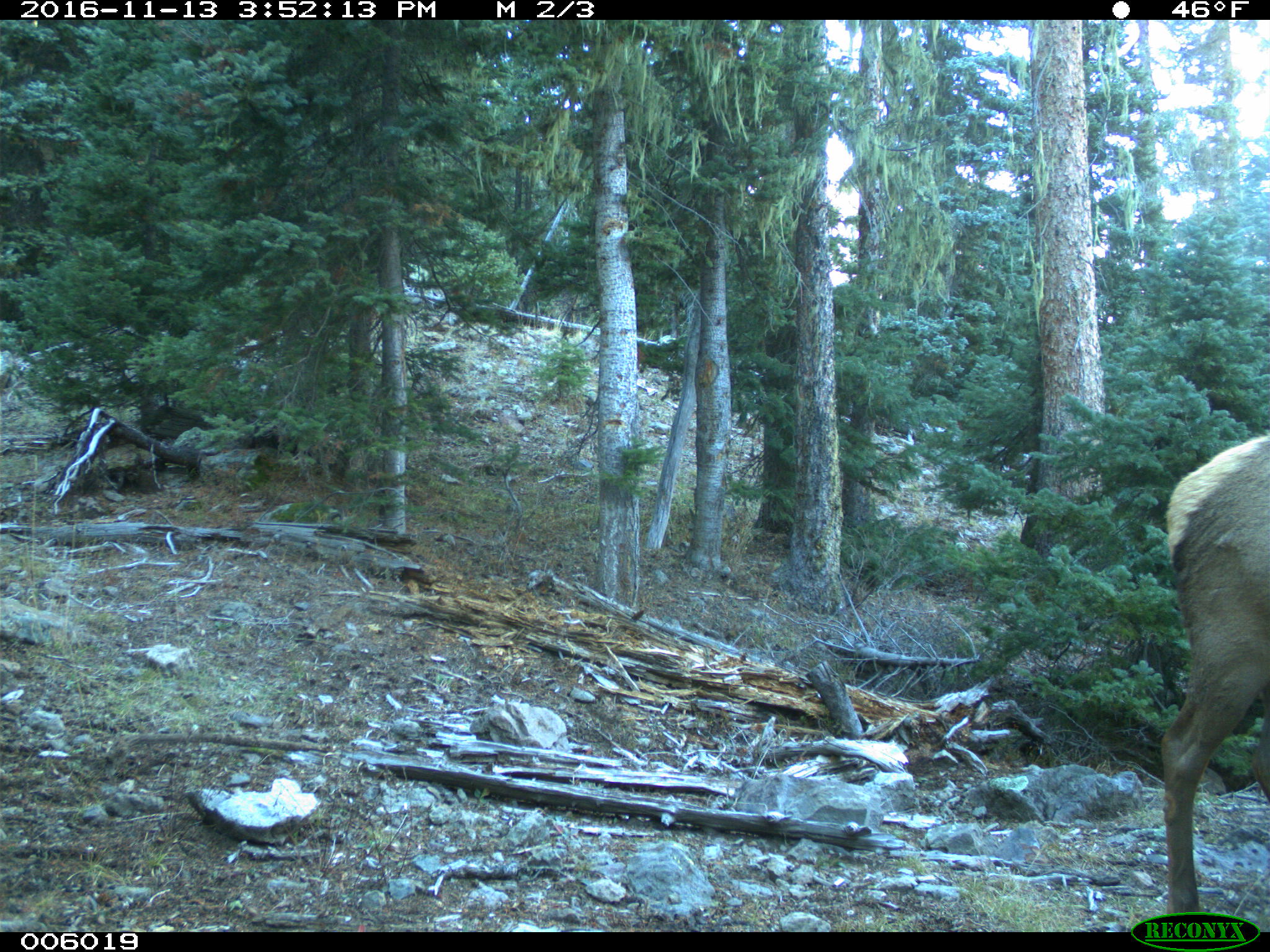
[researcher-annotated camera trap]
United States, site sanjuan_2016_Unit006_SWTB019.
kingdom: Animalia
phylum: Chordata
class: Mammalia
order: Artiodactyla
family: Cervidae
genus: Cervus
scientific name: Cervus elaphus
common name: red deer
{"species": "Cervus elaphus (red deer)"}